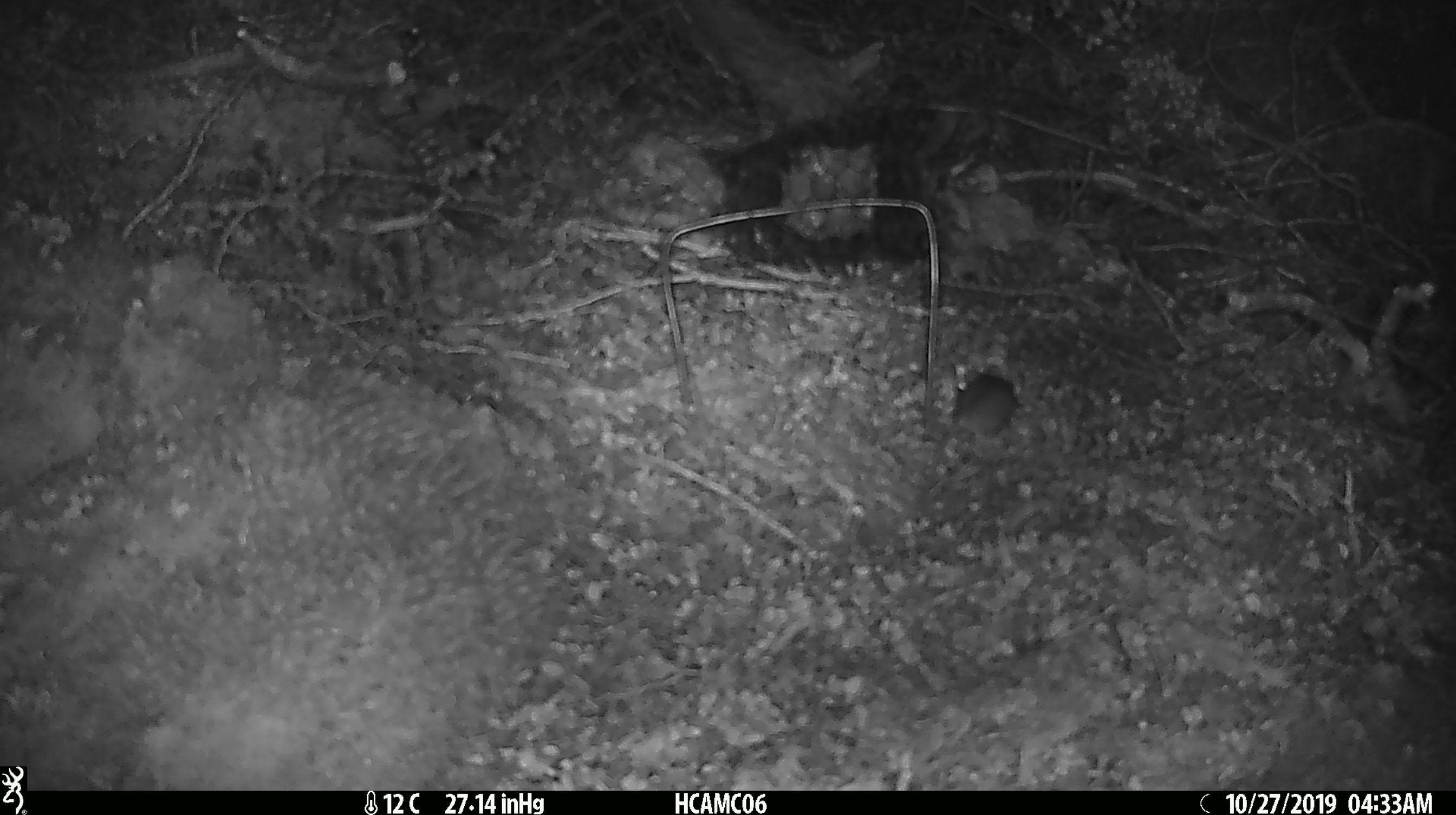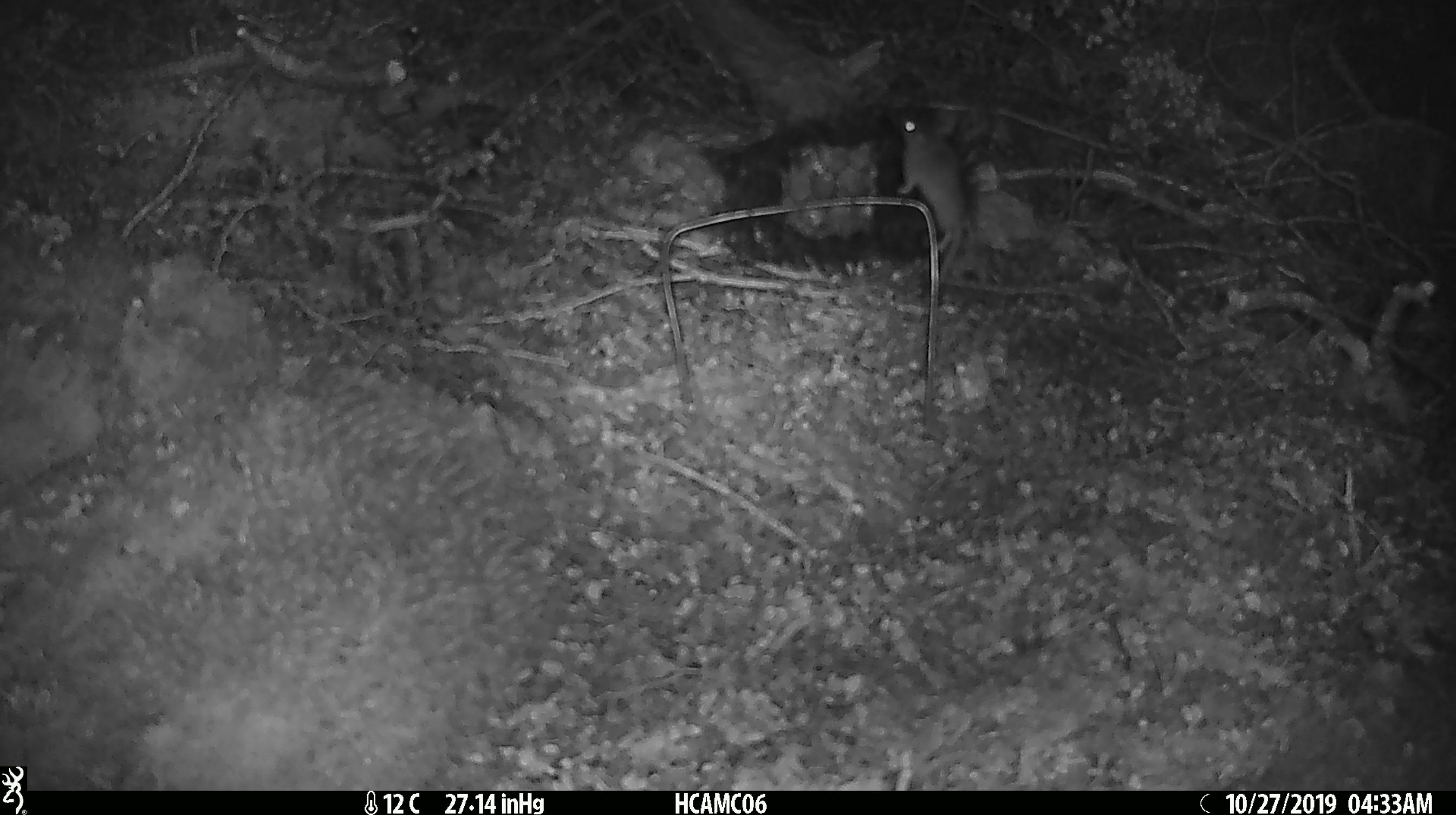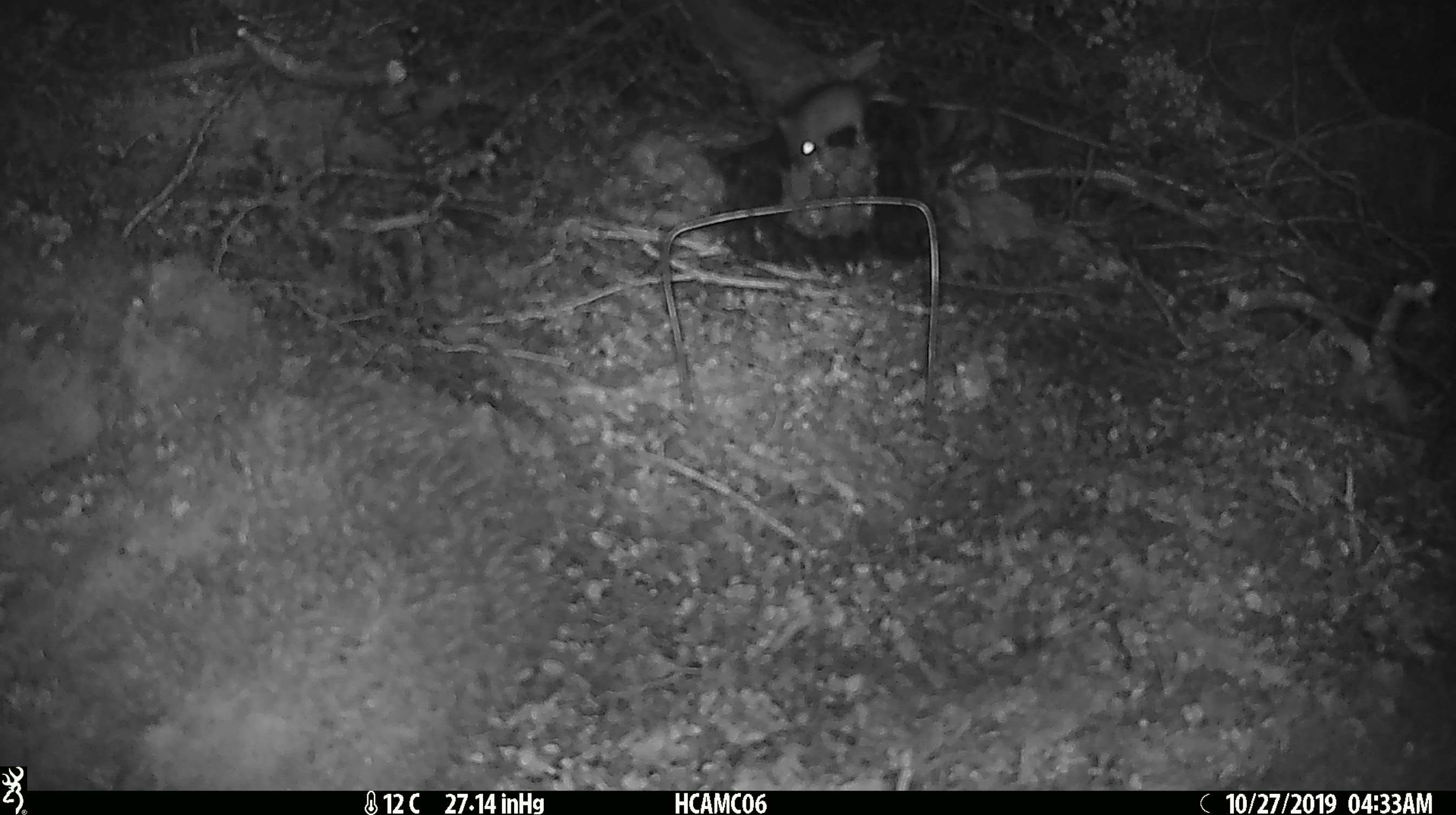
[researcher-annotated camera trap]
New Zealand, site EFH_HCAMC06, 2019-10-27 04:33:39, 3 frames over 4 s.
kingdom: Animalia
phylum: Chordata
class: Mammalia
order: Rodentia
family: Muridae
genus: Mus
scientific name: Mus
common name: mouse